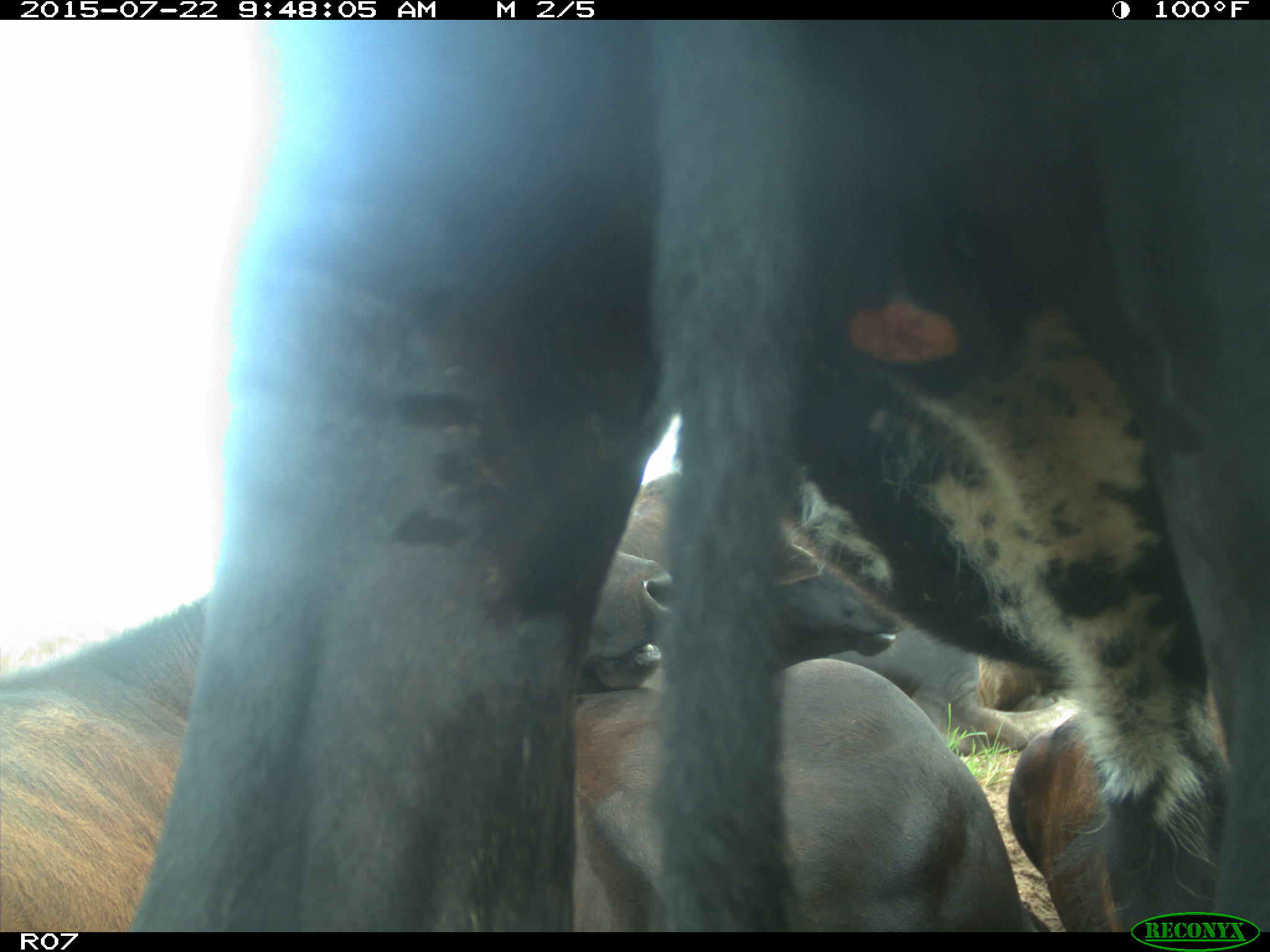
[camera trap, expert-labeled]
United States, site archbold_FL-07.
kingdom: Animalia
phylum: Chordata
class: Mammalia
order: Artiodactyla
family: Suidae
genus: Sus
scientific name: Sus scrofa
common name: wild boar